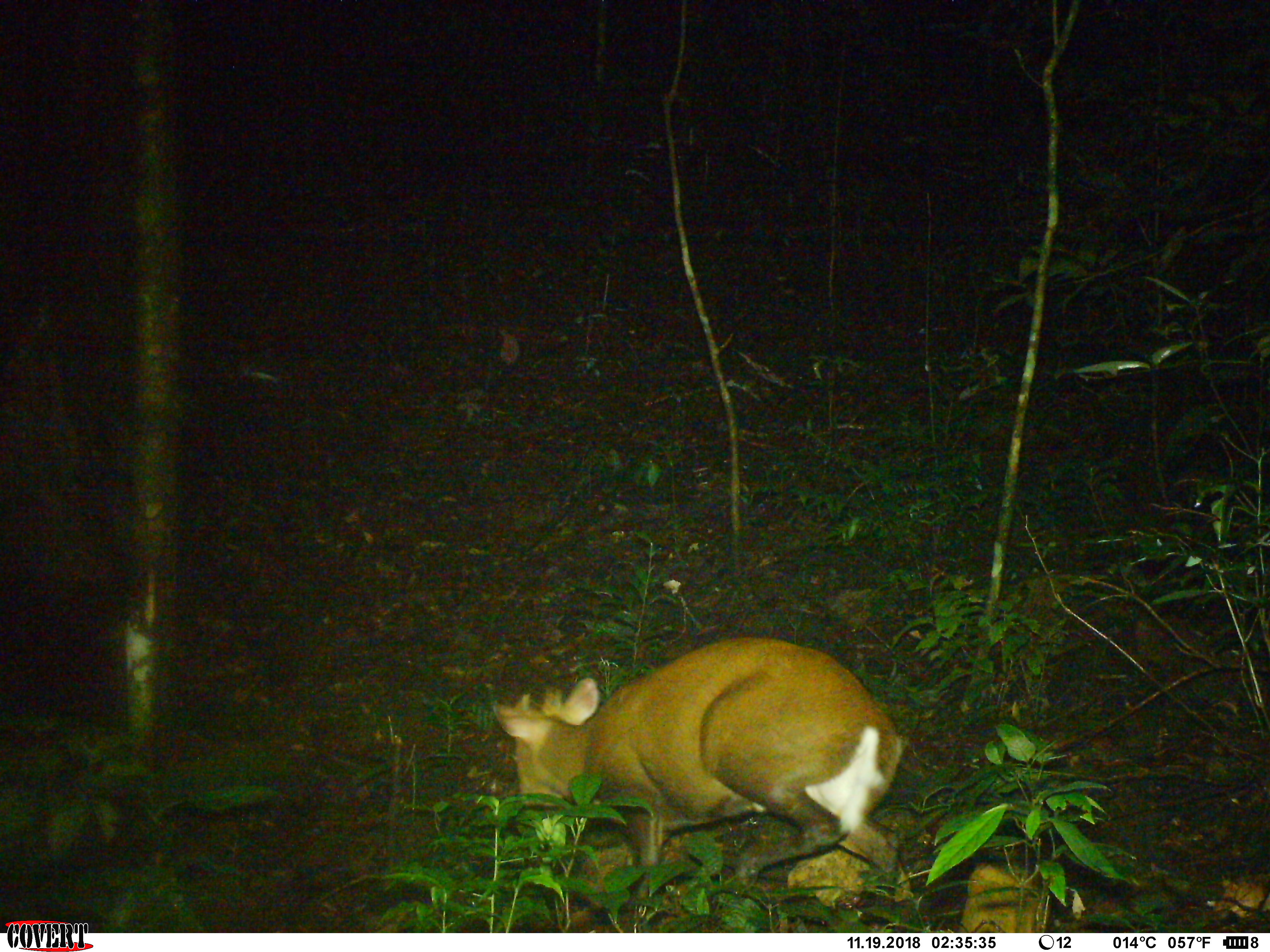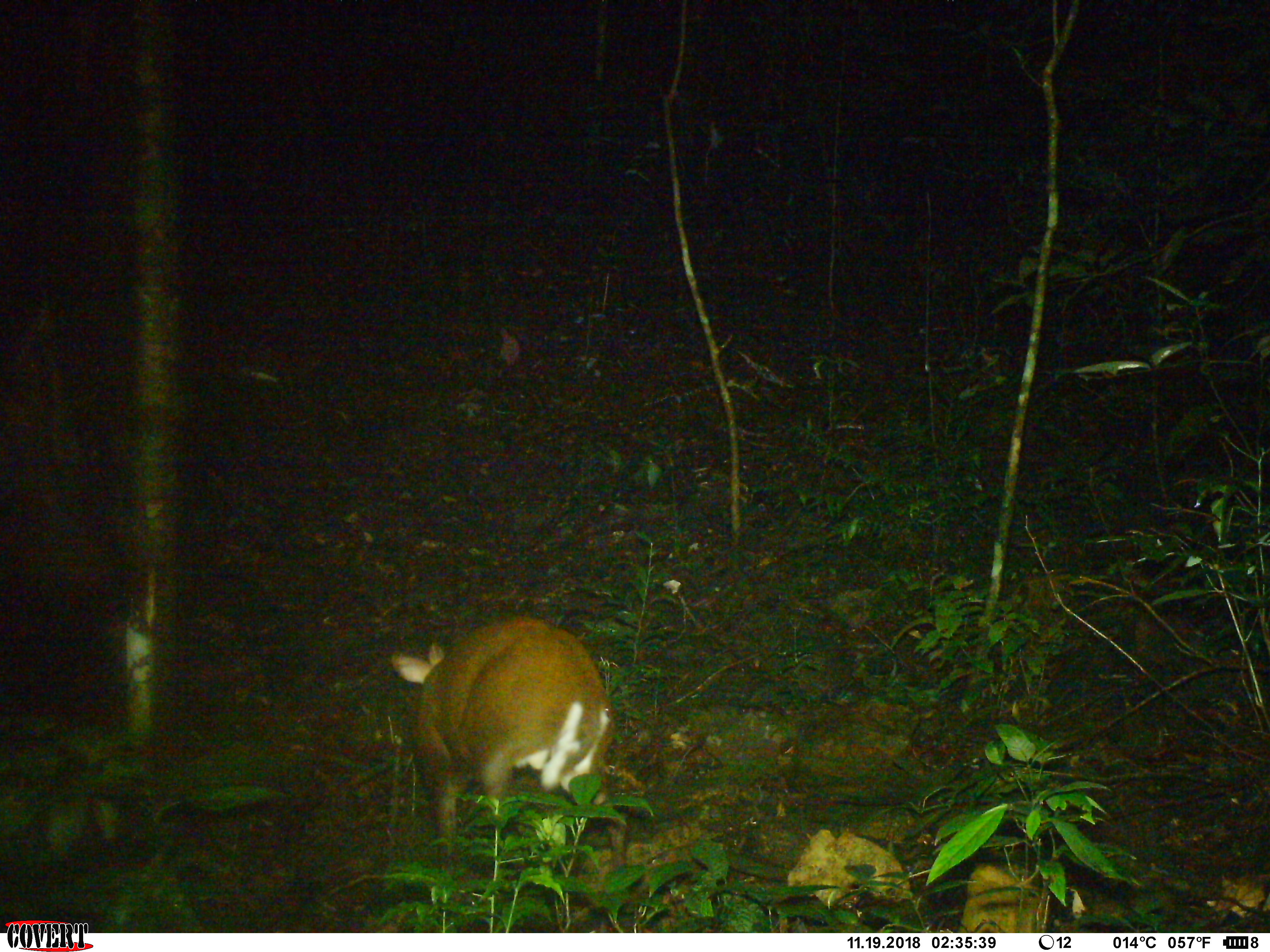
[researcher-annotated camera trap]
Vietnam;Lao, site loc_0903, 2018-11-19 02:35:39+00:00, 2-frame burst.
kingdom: Animalia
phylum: Chordata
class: Mammalia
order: Artiodactyla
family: Cervidae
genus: Muntiacus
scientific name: Muntiacus rooseveltorum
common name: roosevelt's muntjac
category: roosevelts muntjac group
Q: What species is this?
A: Roosevelts muntjac group (roosevelt's muntjac) (Muntiacus rooseveltorum).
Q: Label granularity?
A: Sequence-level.